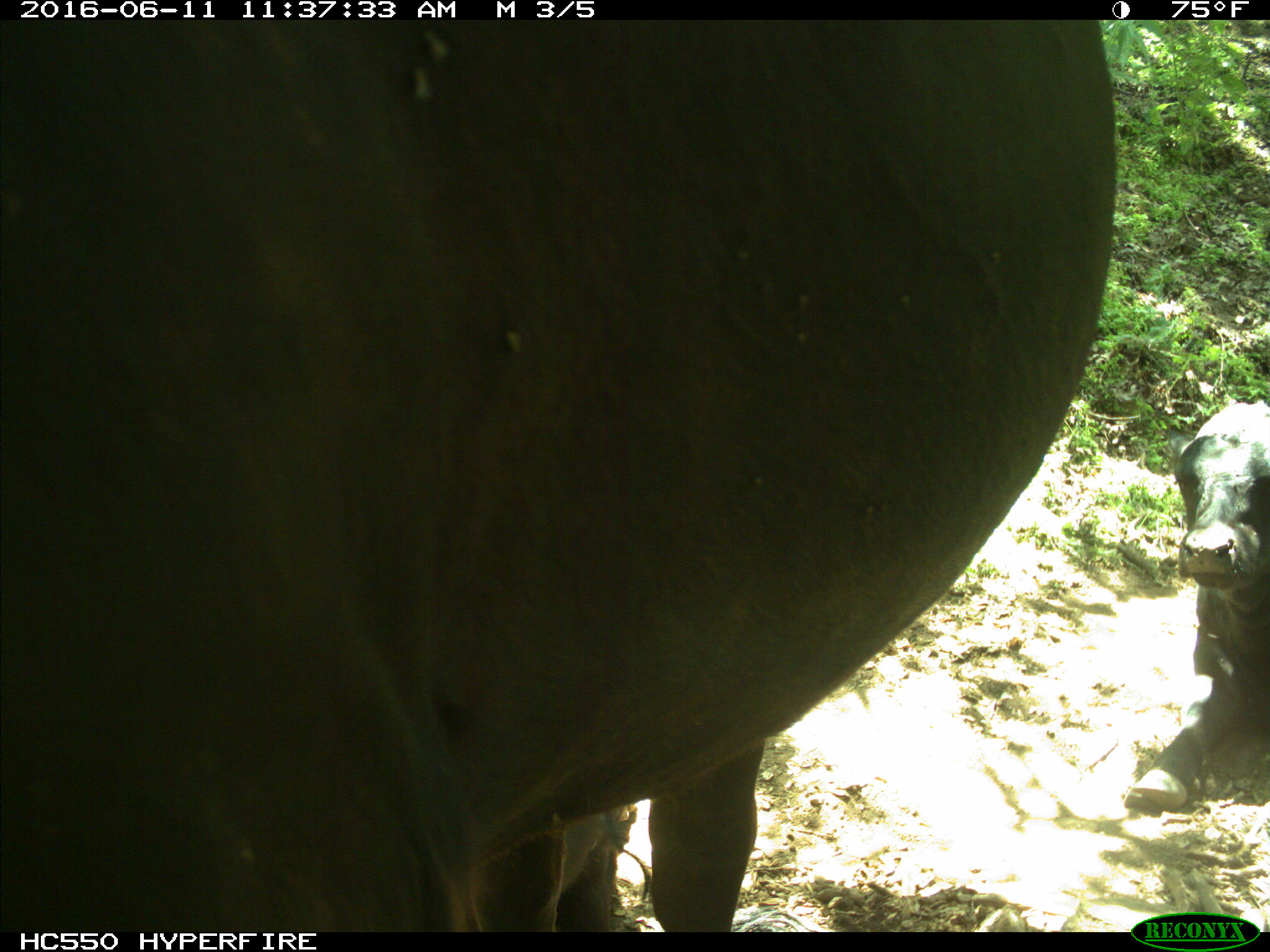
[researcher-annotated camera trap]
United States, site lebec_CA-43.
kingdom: Animalia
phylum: Chordata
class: Mammalia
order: Artiodactyla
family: Bovidae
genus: Bos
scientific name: Bos taurus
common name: domestic cow